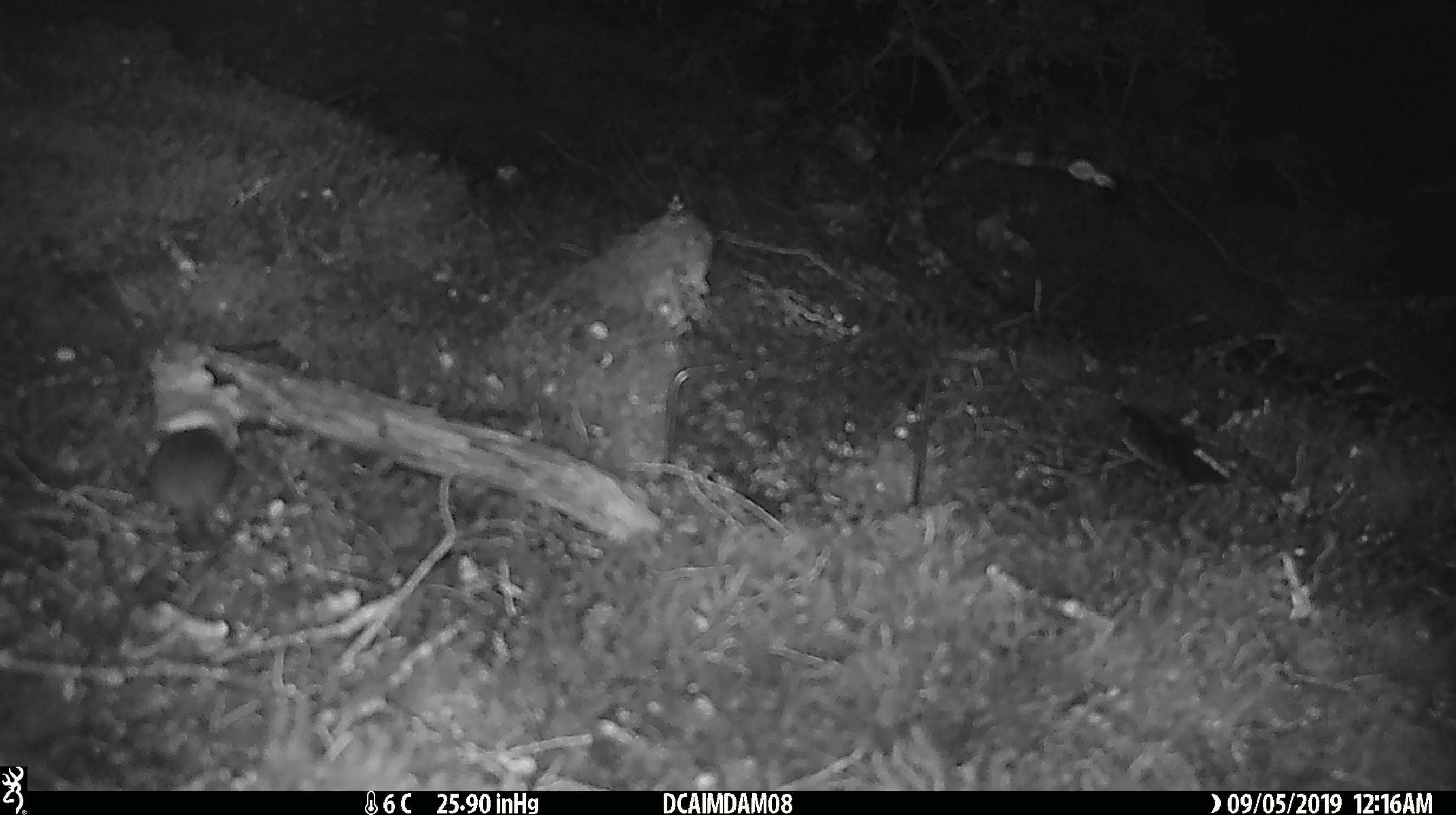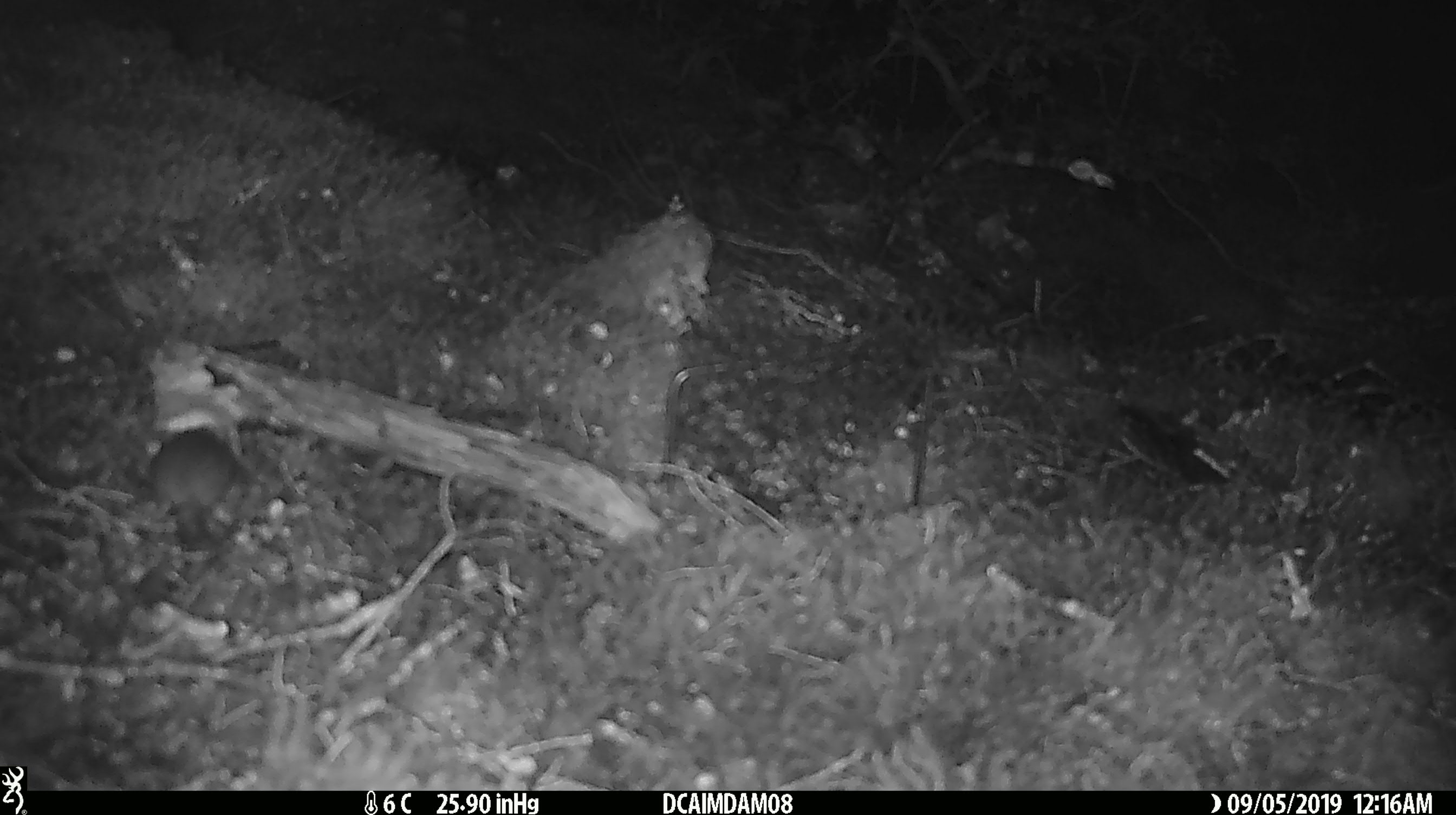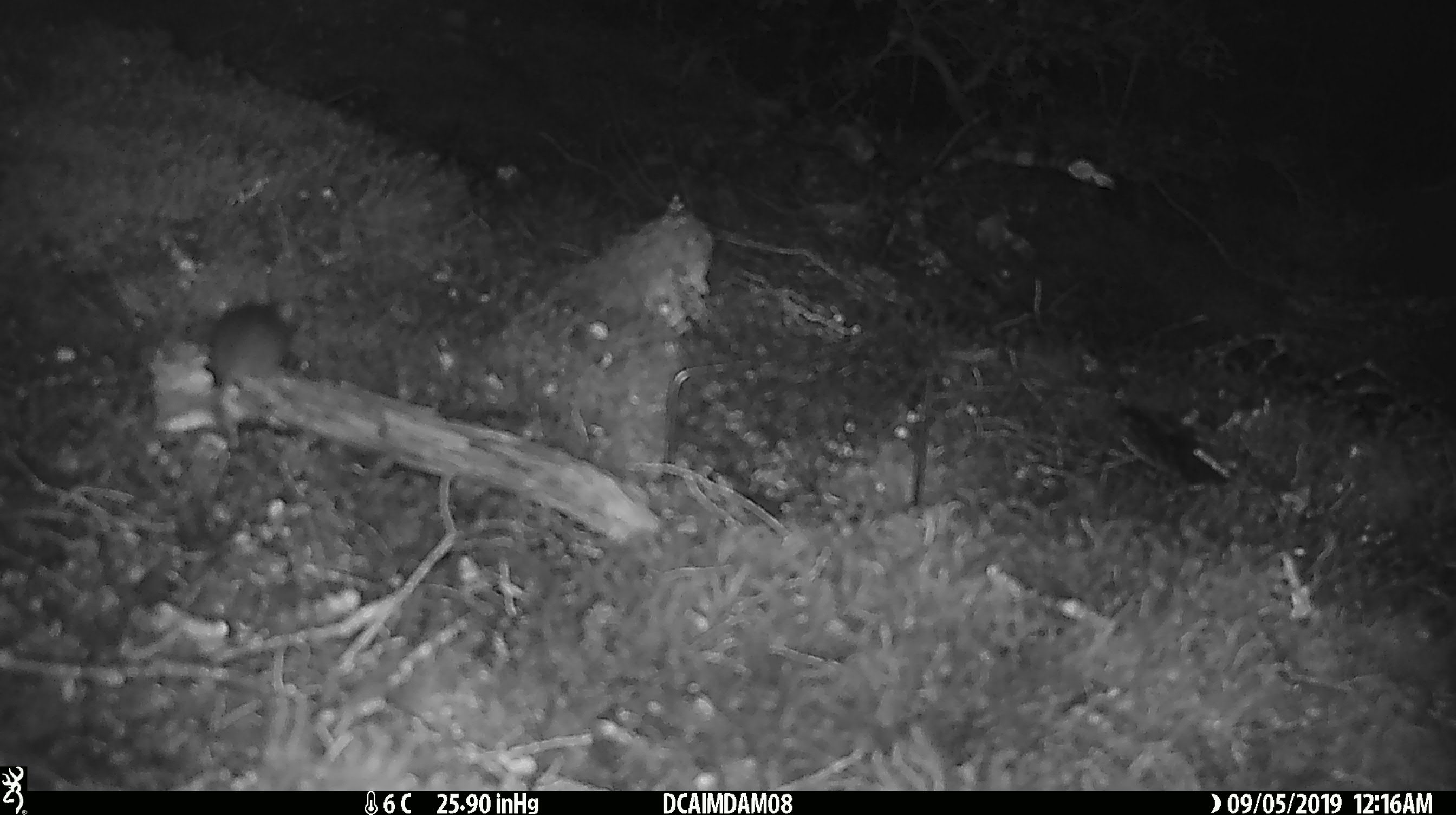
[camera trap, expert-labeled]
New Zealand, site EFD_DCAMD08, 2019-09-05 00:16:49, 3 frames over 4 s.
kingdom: Animalia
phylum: Chordata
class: Mammalia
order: Rodentia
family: Muridae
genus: Mus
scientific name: Mus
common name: mouse